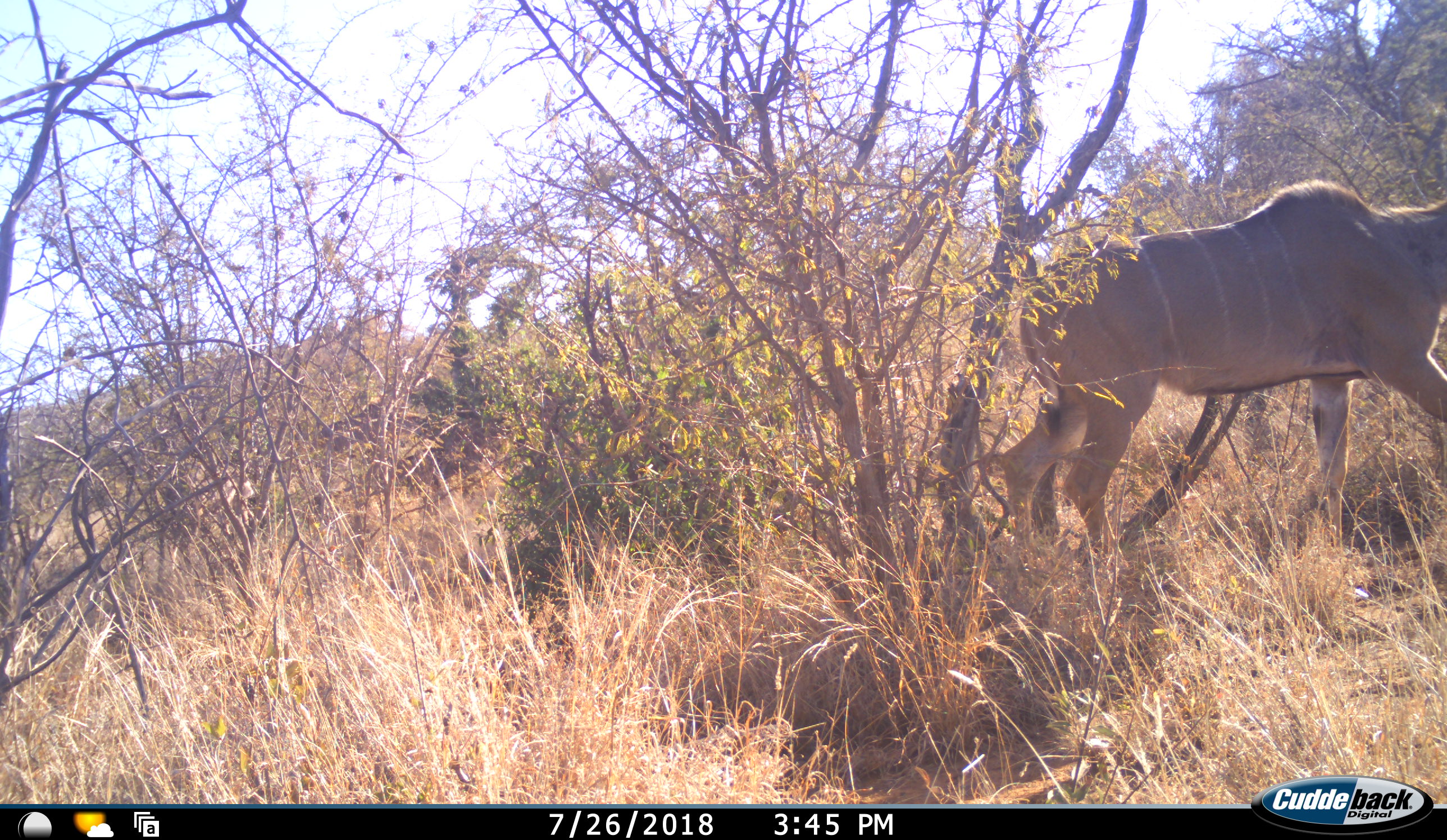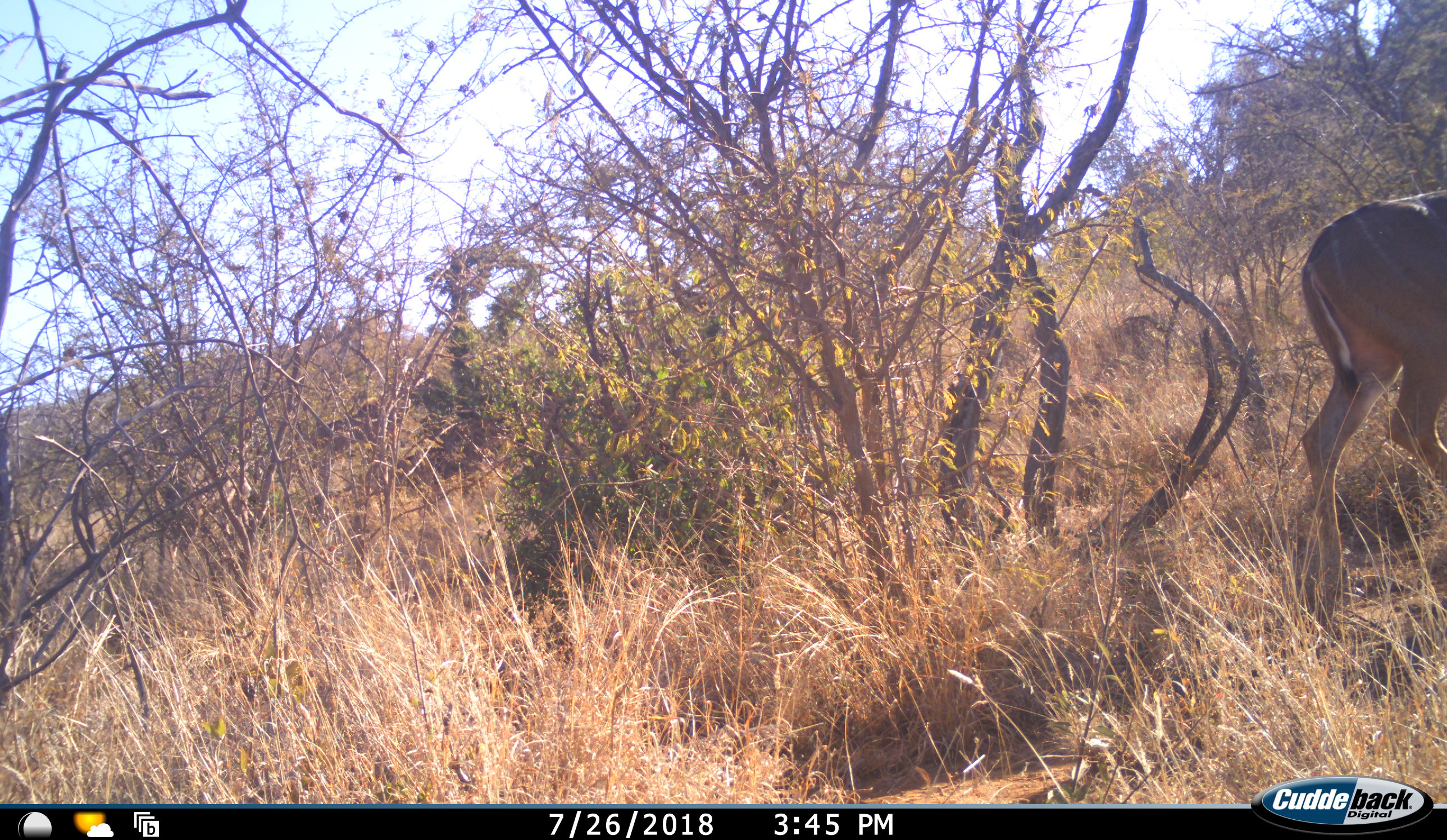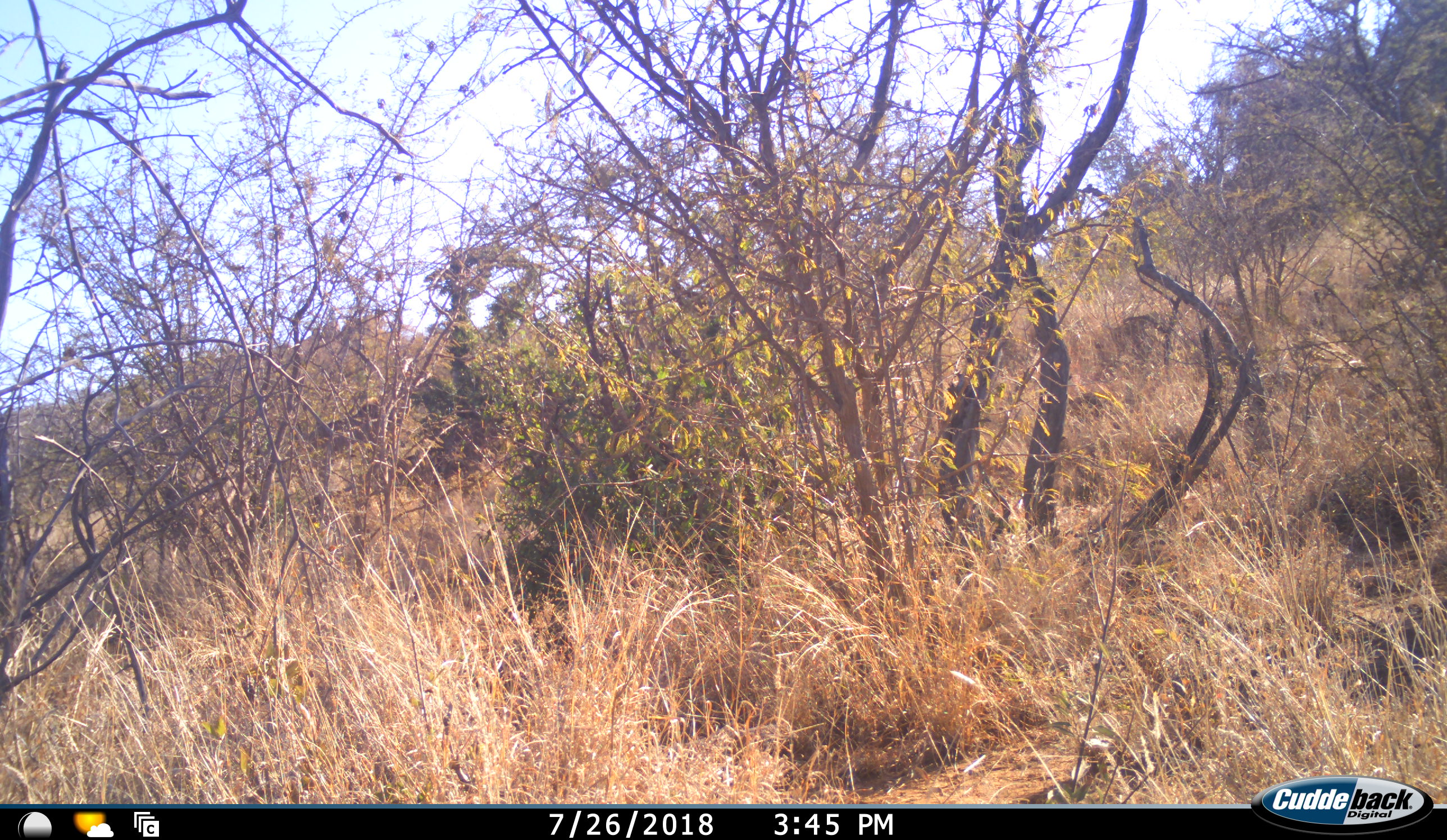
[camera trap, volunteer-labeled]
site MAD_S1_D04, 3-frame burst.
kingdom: Animalia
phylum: Chordata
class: Mammalia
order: Artiodactyla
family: Bovidae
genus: Tragelaphus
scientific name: Tragelaphus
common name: kudu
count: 1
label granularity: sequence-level